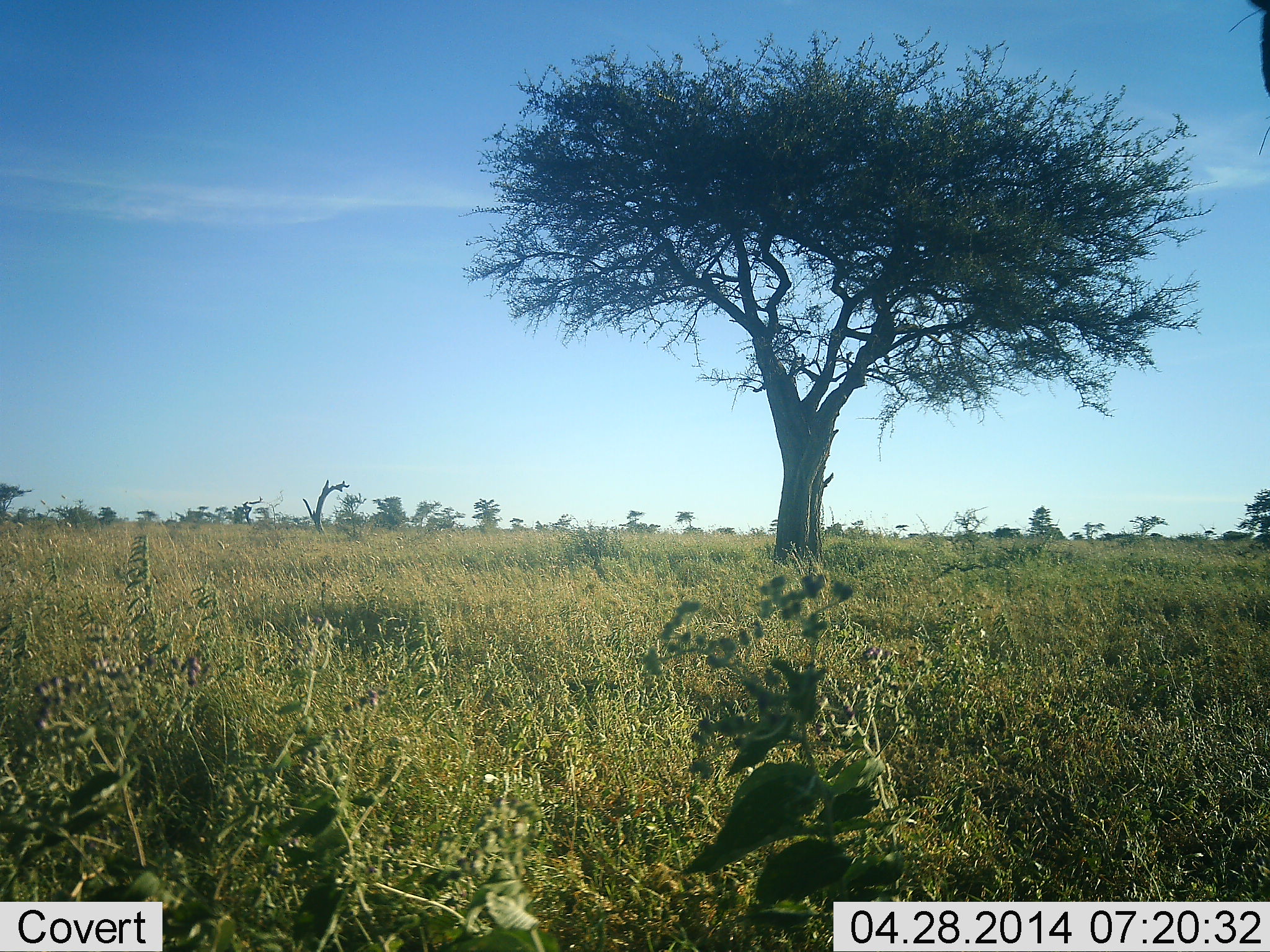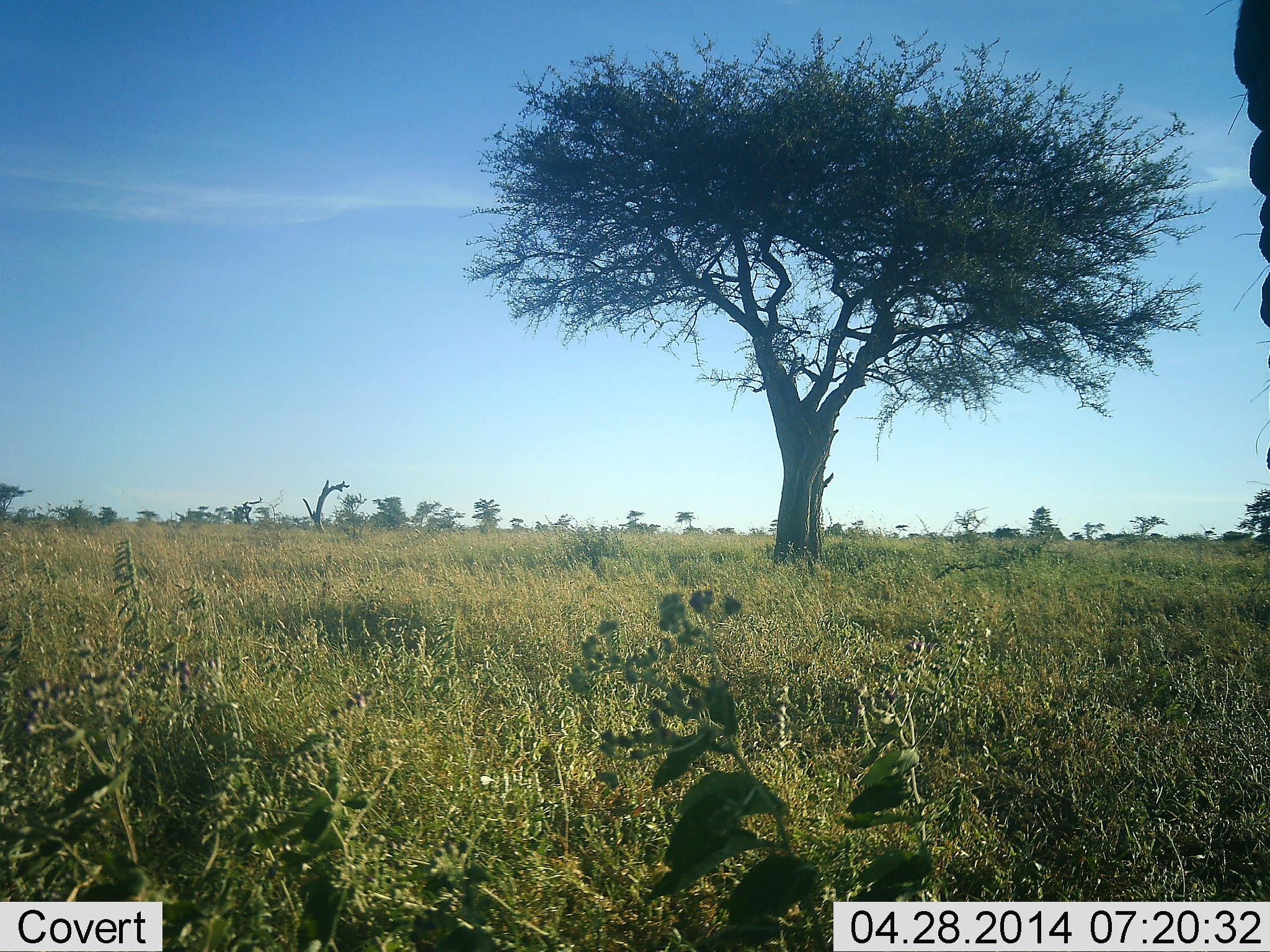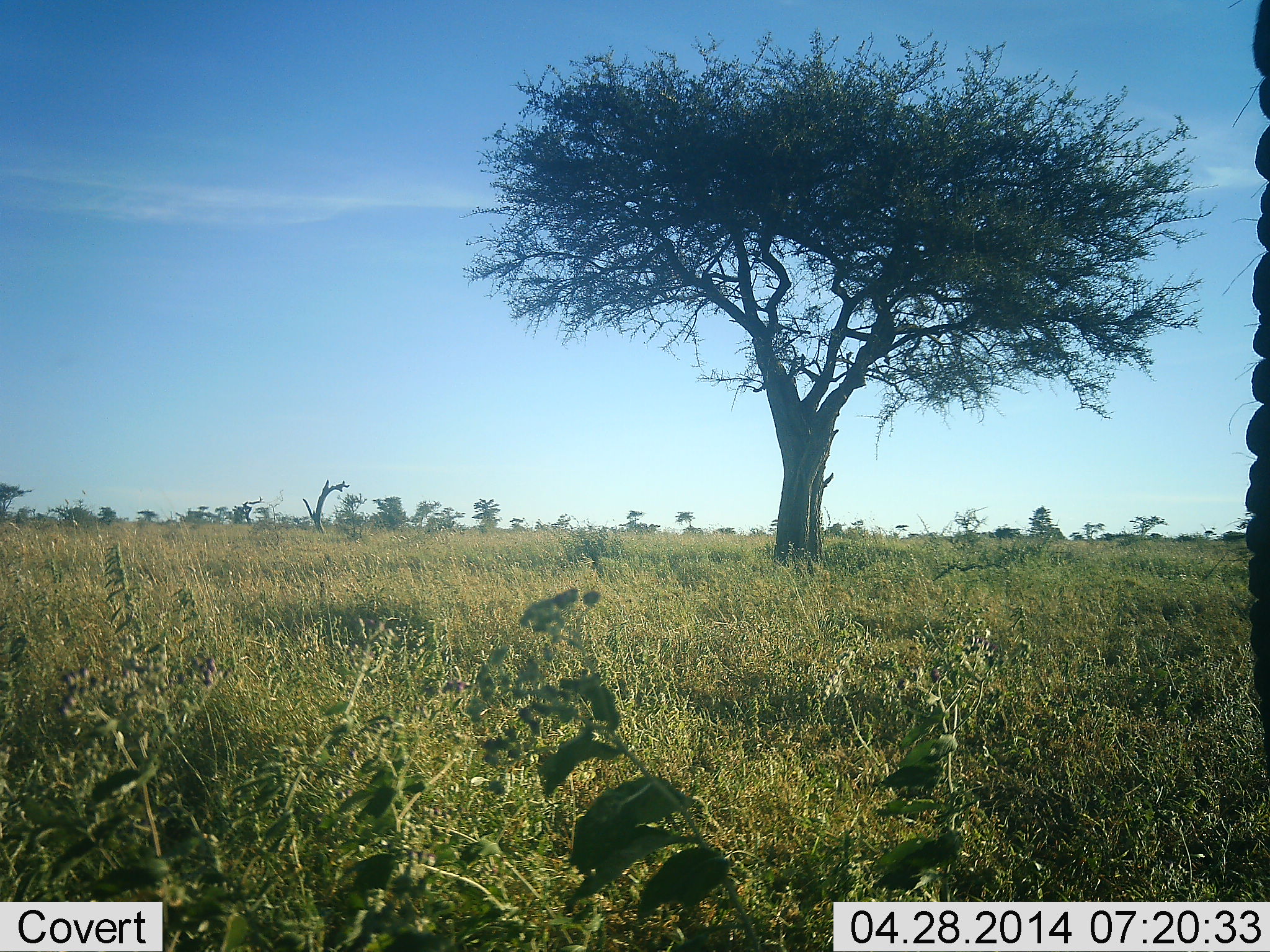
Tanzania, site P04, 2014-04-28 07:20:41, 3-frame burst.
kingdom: Animalia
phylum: Chordata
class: Mammalia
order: Proboscidea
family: Elephantidae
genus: Loxodonta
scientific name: Loxodonta africana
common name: african bush elephant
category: elephant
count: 1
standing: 100%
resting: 0%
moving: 0%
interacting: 0%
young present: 0%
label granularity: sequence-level